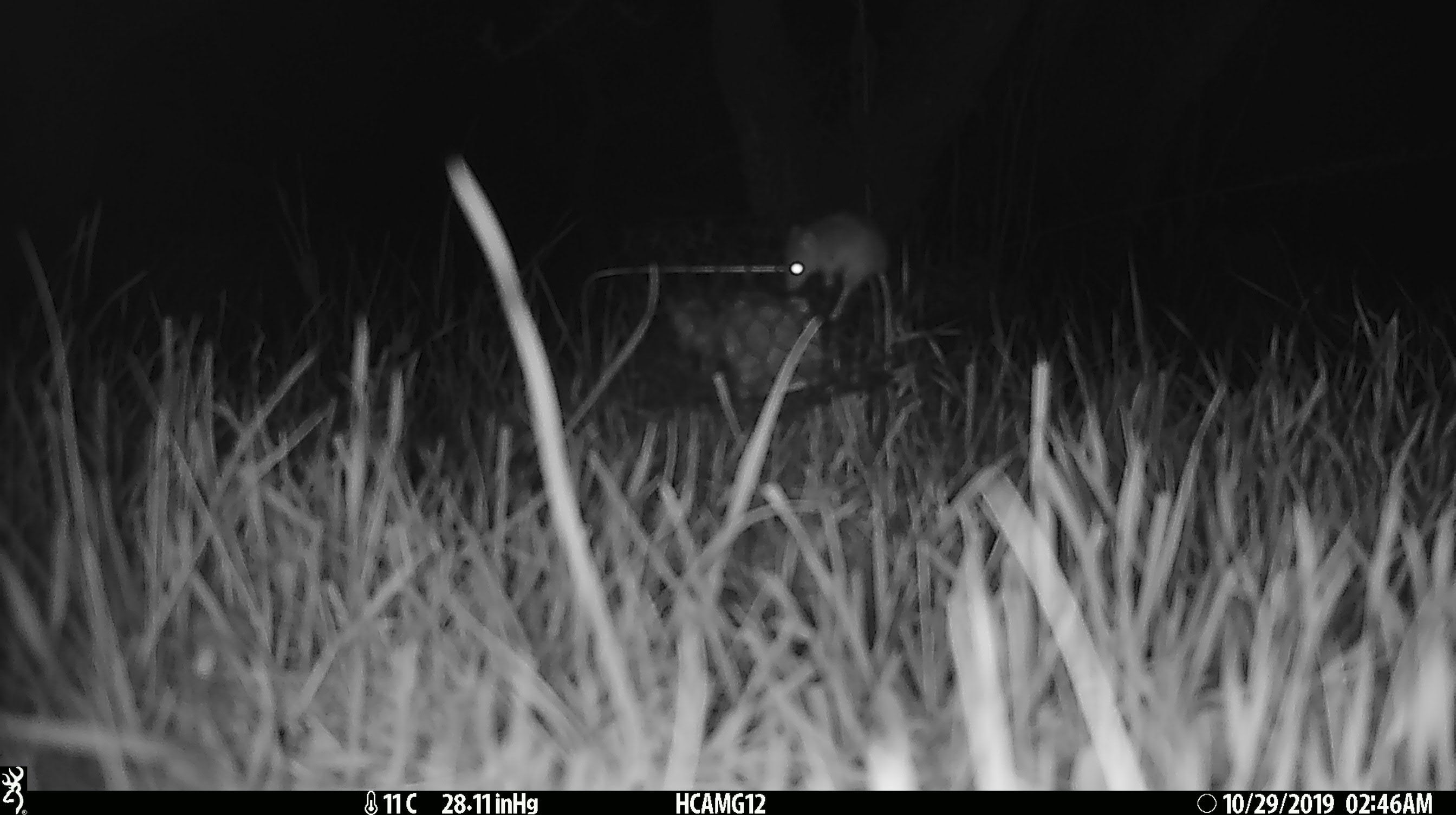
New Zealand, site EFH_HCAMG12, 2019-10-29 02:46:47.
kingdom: Animalia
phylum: Chordata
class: Mammalia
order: Rodentia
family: Muridae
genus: Mus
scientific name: Mus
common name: mouse